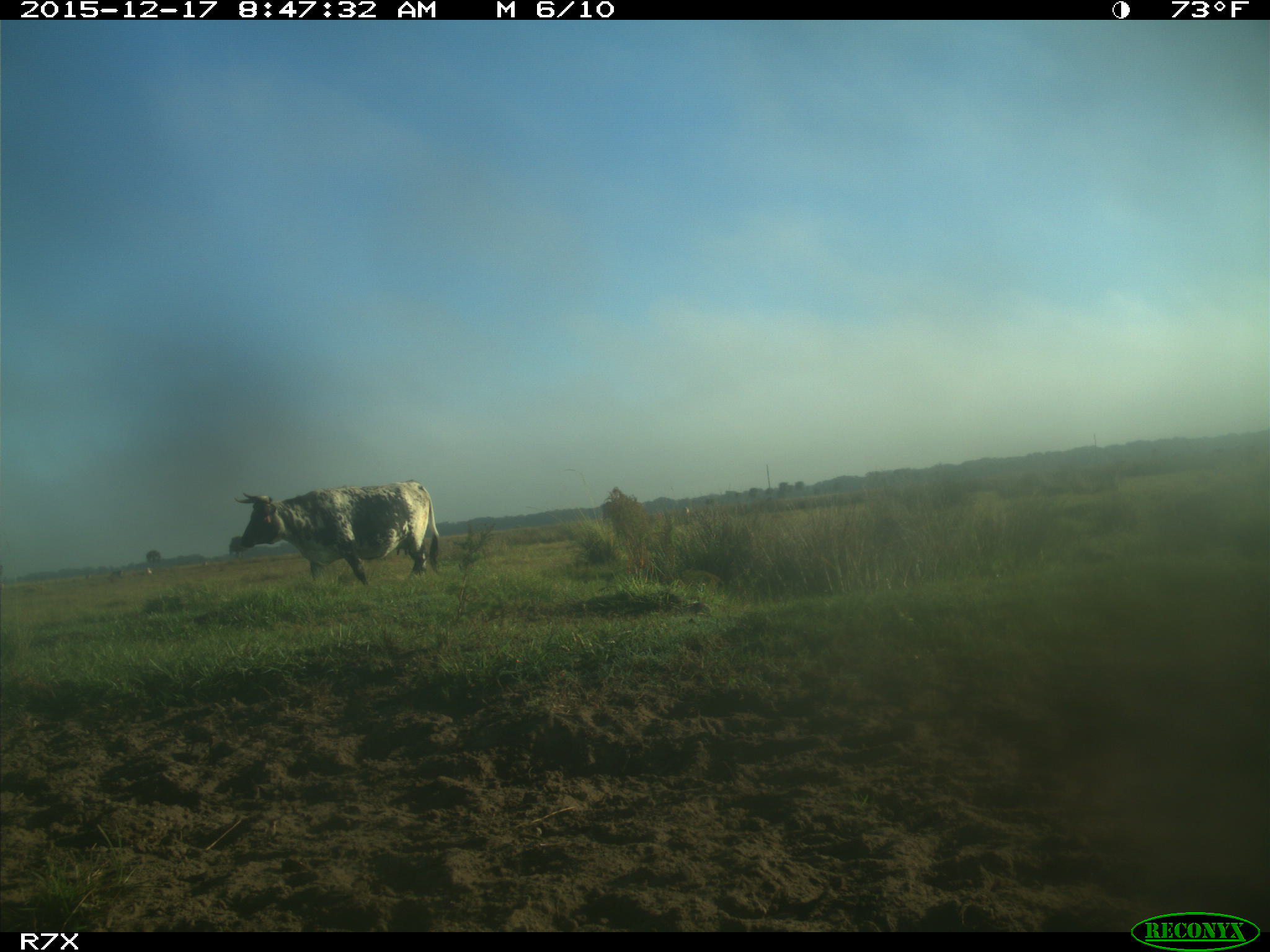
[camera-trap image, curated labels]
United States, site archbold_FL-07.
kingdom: Animalia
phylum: Chordata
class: Mammalia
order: Artiodactyla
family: Bovidae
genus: Bos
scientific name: Bos taurus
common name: domestic cow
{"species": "Bos taurus (domestic cow)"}